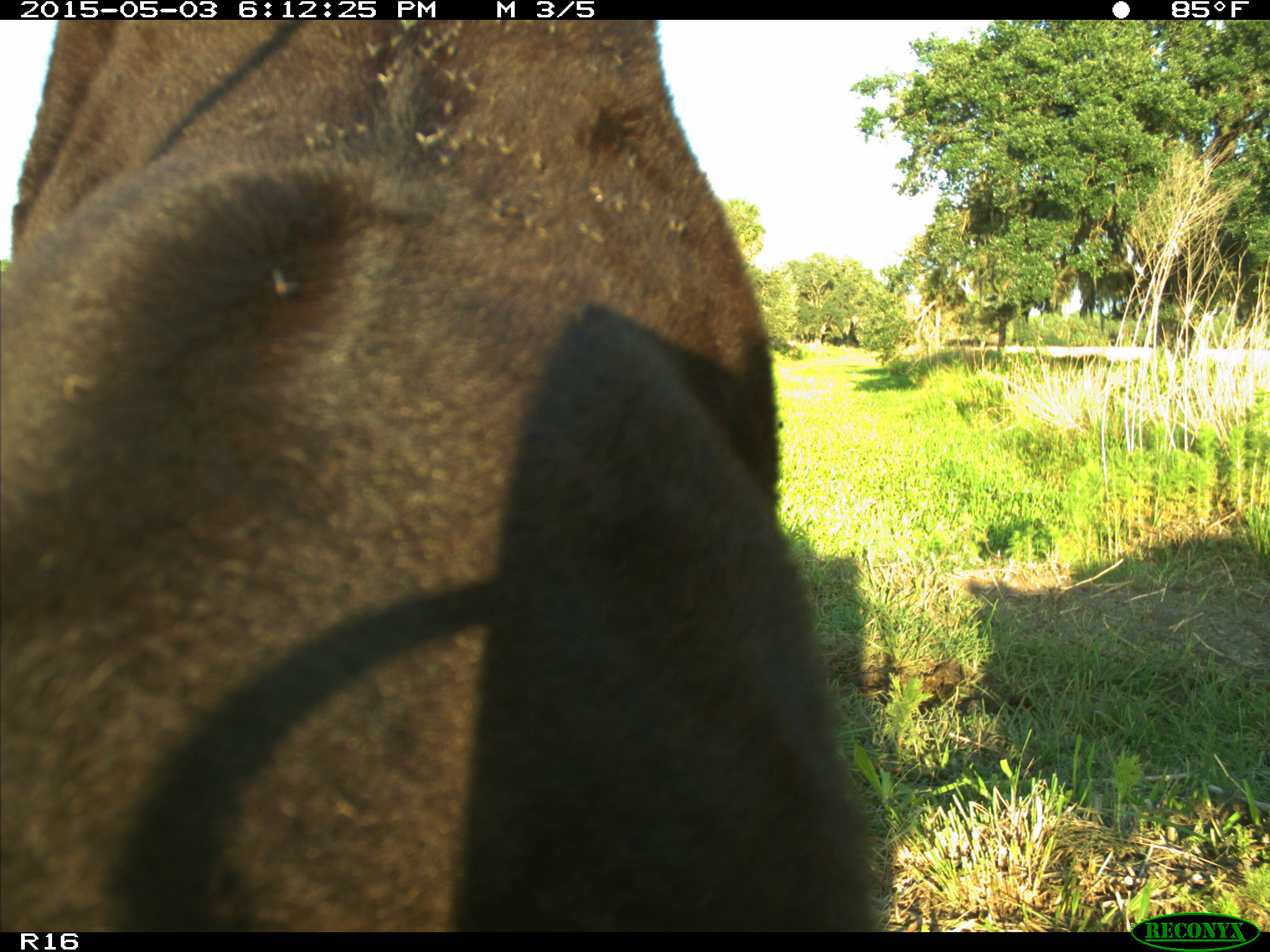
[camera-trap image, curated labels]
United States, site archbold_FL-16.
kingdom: Animalia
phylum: Chordata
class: Mammalia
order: Artiodactyla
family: Bovidae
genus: Bos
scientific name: Bos taurus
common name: domestic cow